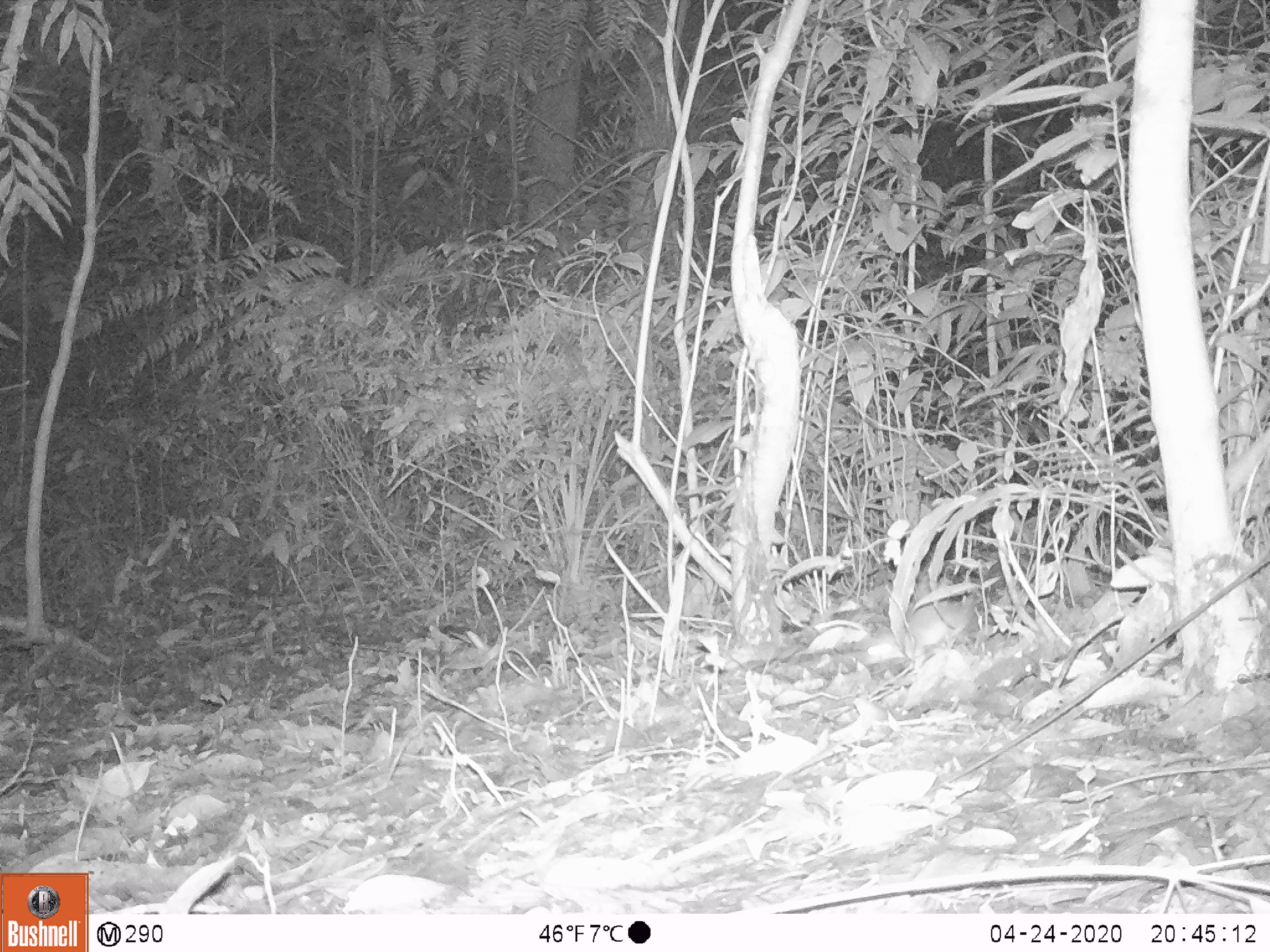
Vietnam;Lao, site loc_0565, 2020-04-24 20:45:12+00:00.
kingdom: Animalia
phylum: Chordata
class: Mammalia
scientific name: Mammalia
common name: mammal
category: unidentified small mammal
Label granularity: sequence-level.